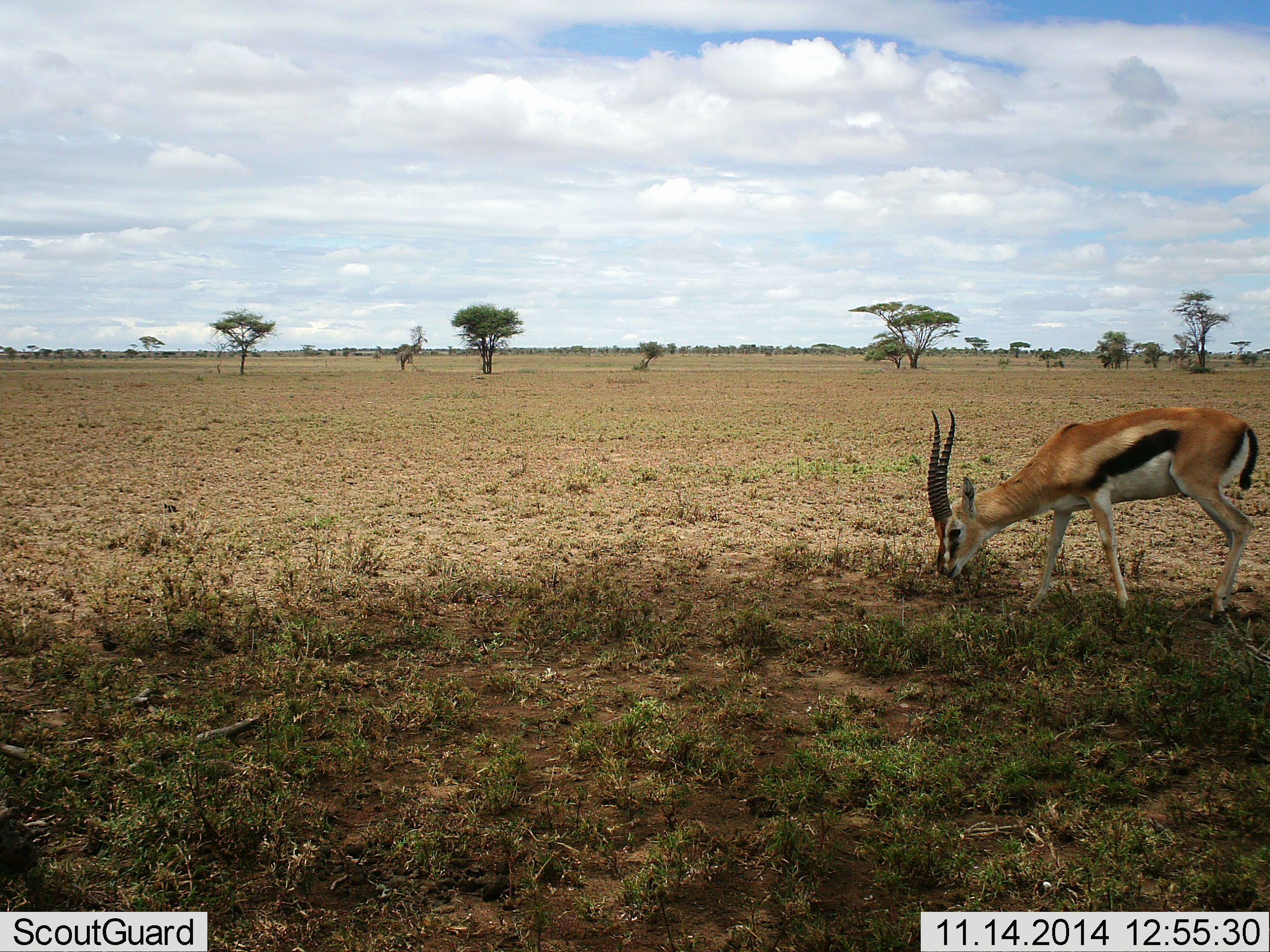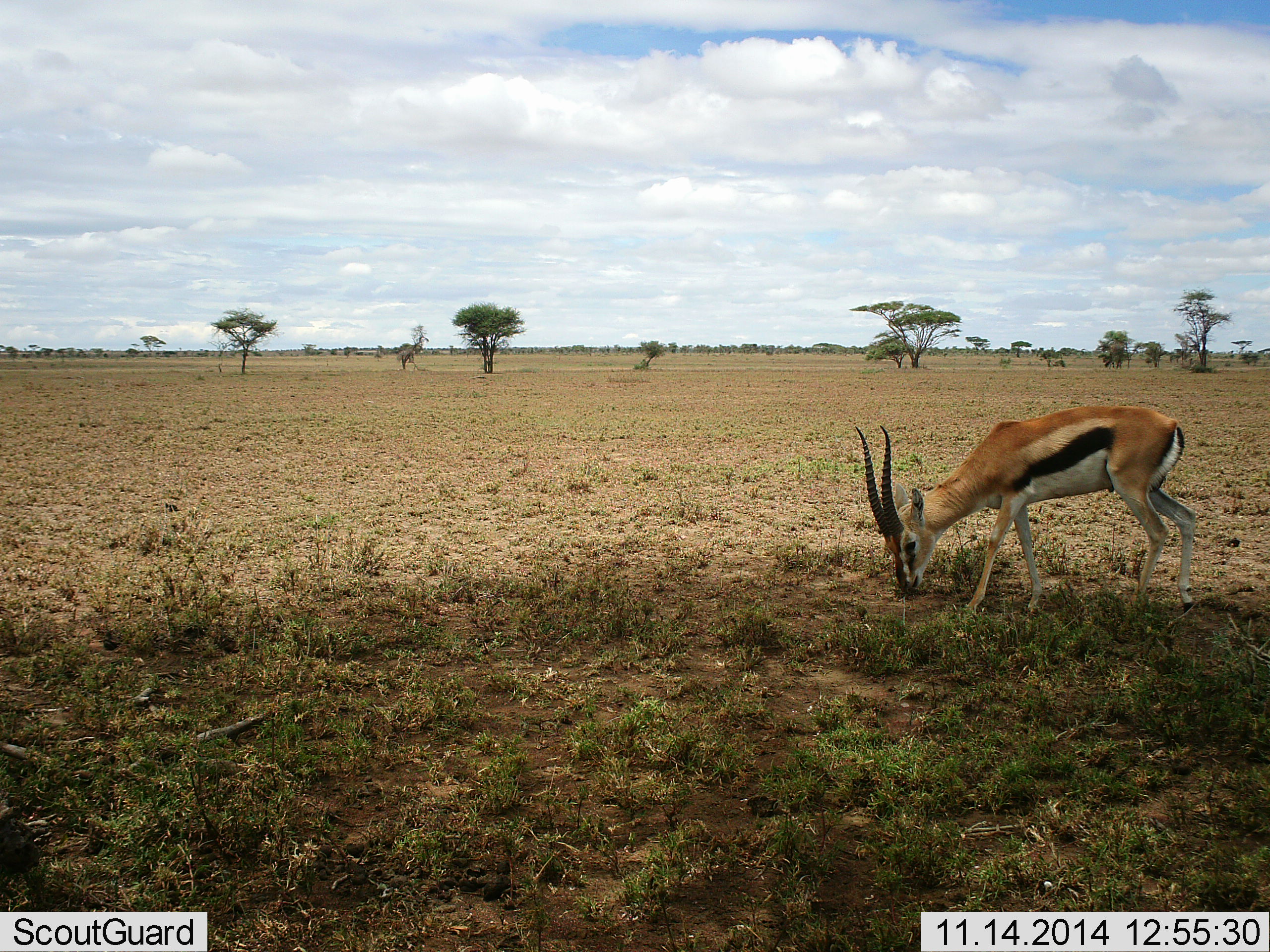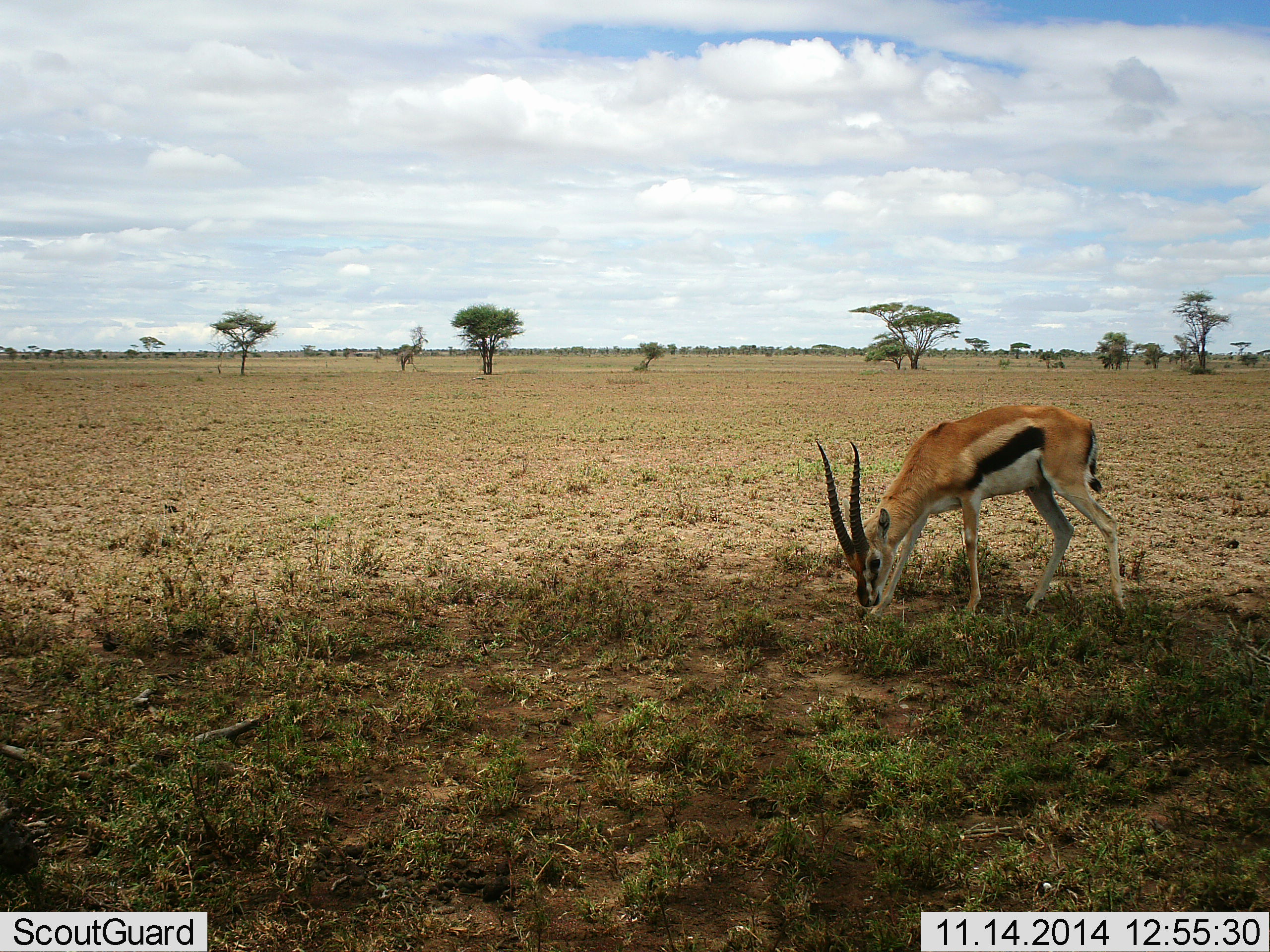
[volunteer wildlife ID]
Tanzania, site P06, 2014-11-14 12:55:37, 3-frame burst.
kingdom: Animalia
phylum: Chordata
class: Mammalia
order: Artiodactyla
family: Bovidae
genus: Eudorcas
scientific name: Eudorcas thomsonii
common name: thomson's gazelle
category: gazellethomsons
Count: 1.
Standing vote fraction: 0%.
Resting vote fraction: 0%.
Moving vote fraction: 20%.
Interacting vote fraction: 0%.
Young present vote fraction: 0%.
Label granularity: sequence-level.